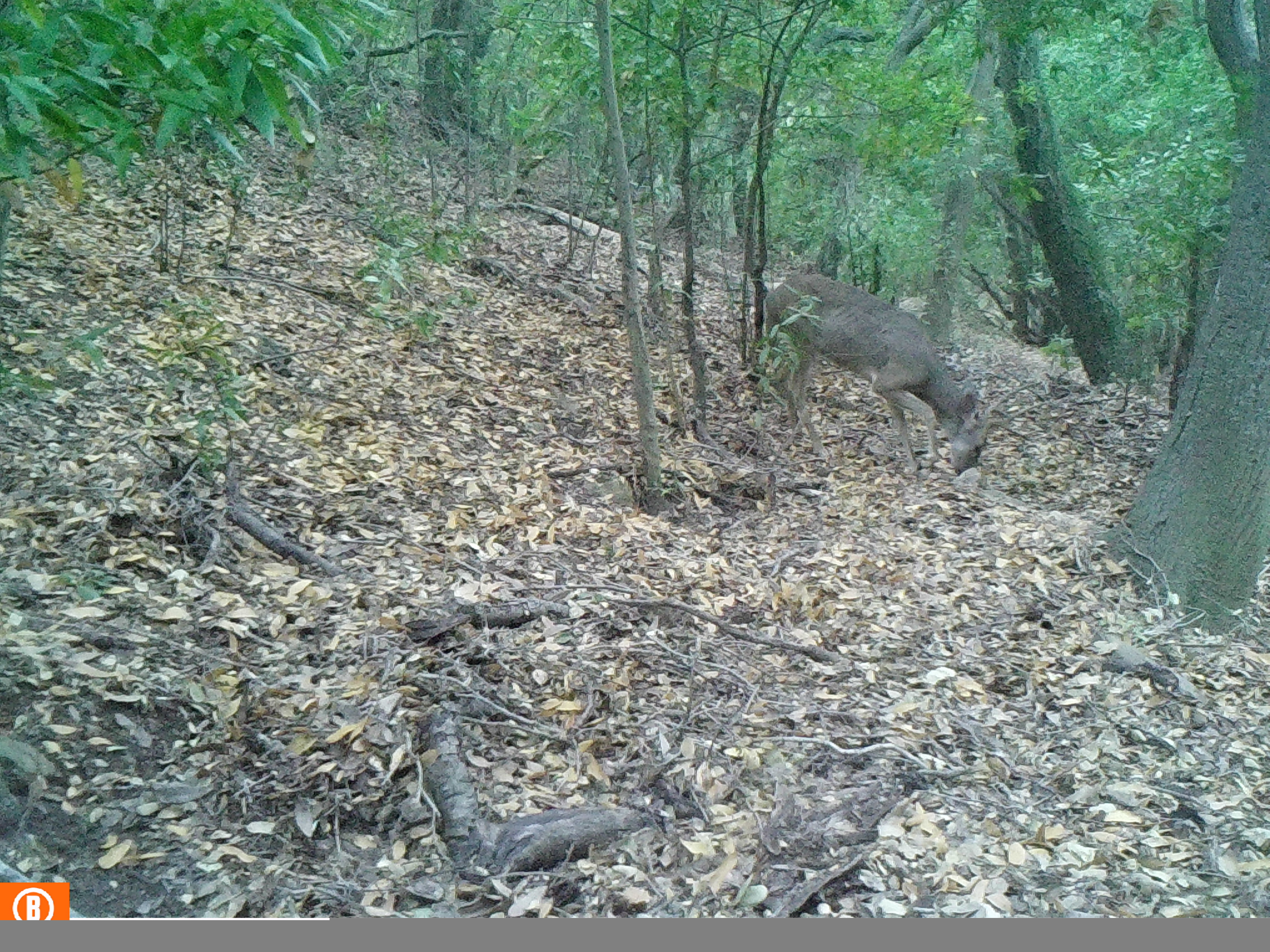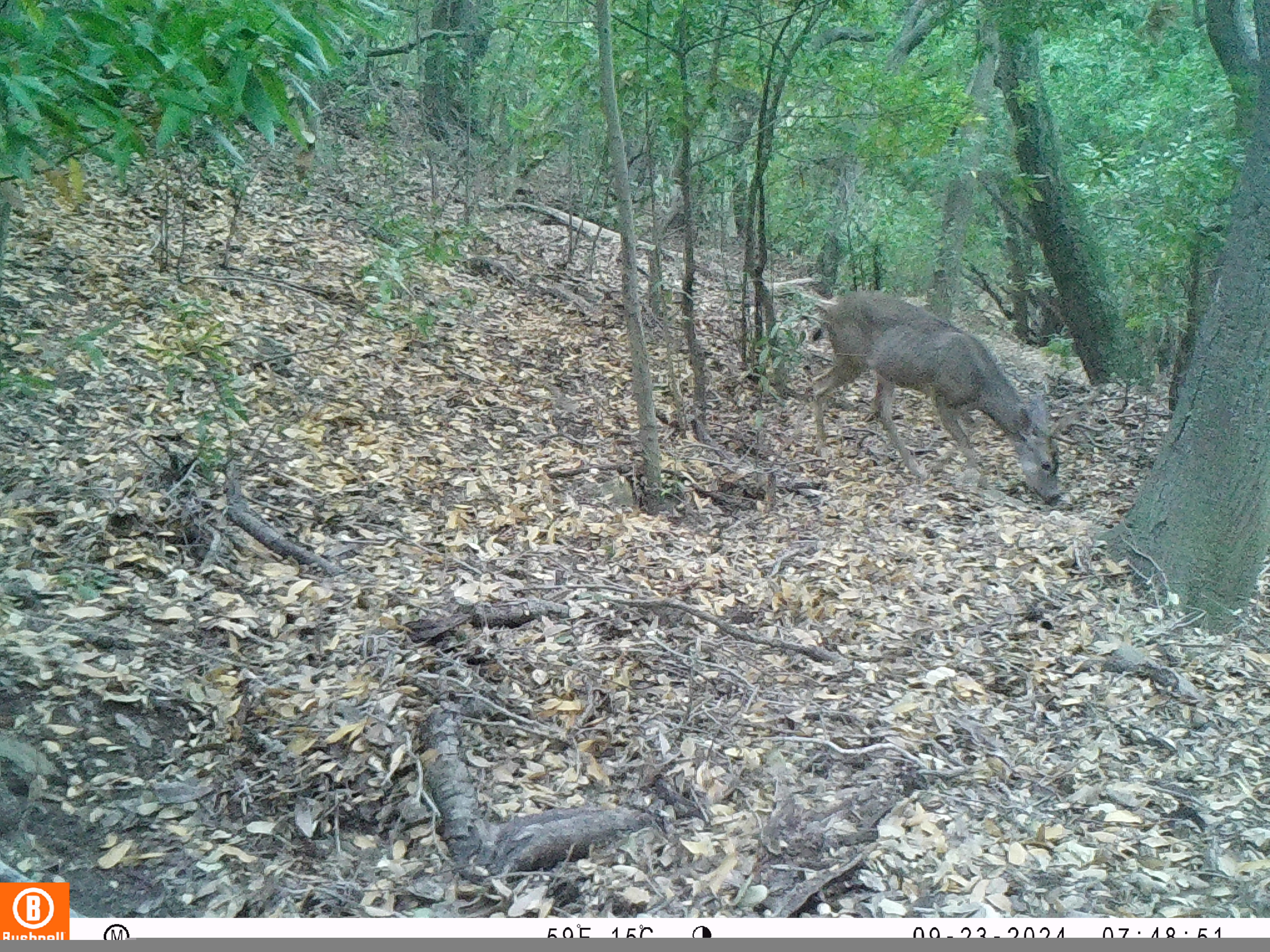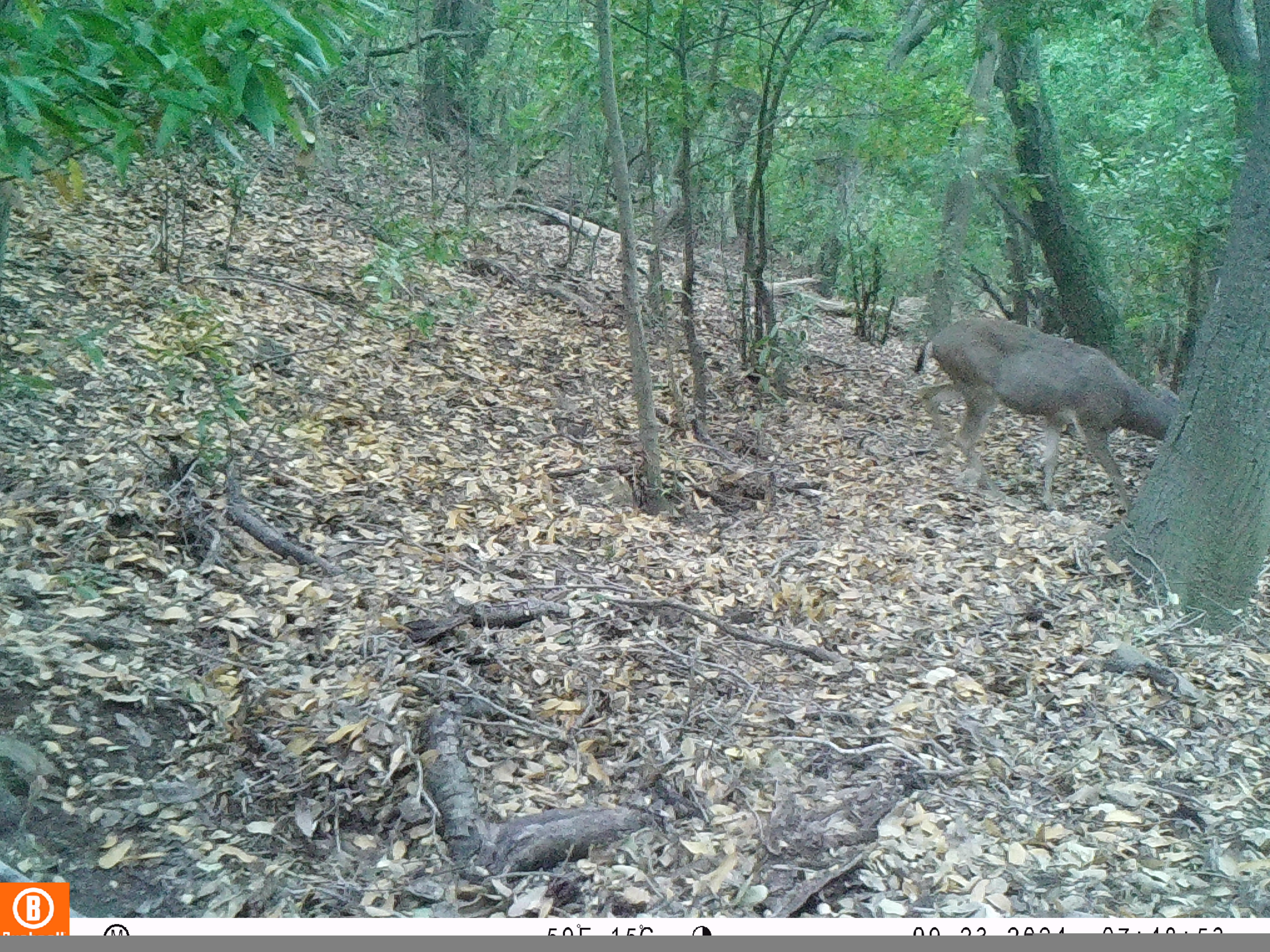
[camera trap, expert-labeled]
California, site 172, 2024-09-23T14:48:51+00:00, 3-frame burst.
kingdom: Animalia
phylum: Chordata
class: Mammalia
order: Artiodactyla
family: Cervidae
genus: Odocoileus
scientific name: Odocoileus hemionus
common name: mule deer